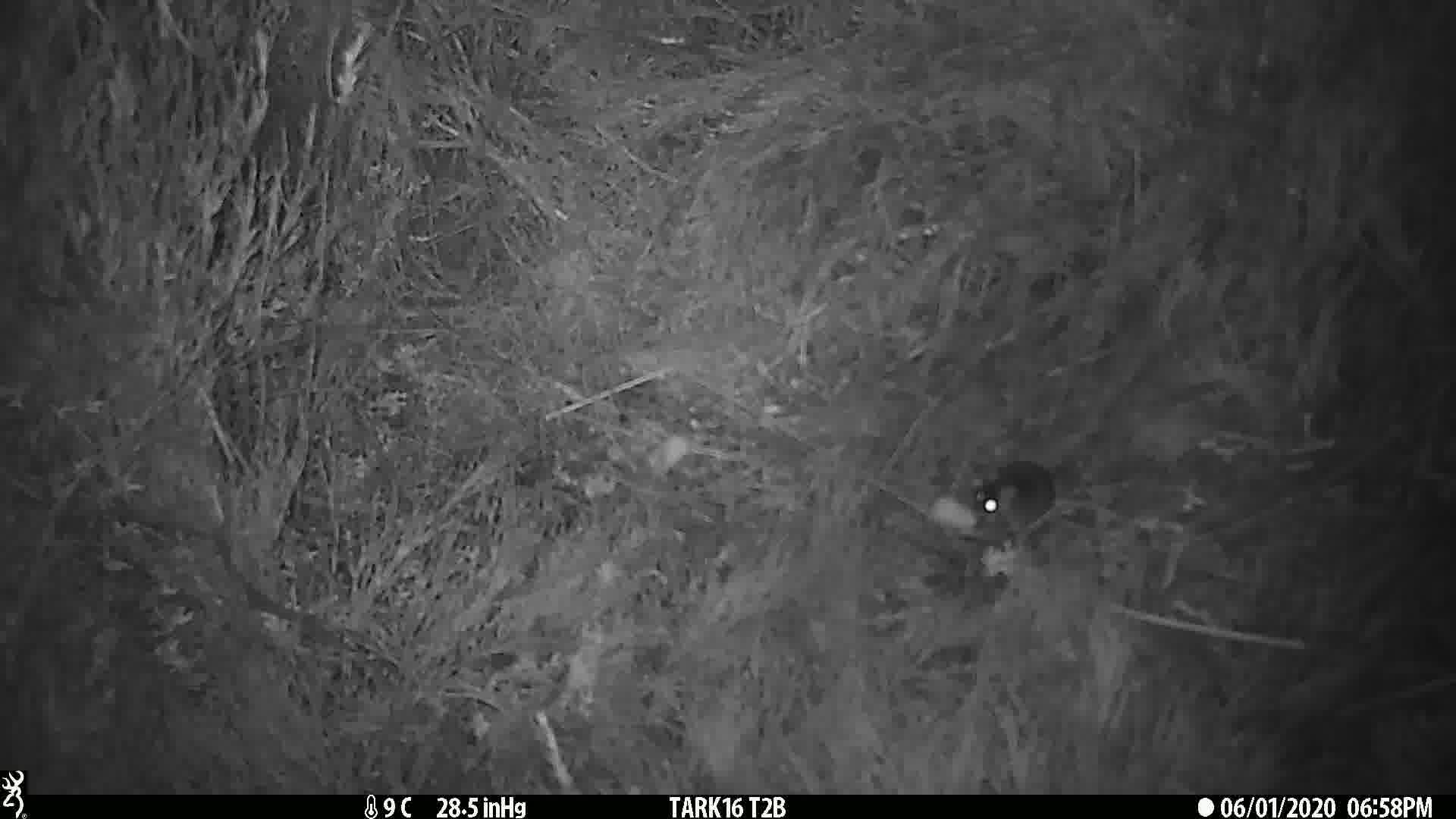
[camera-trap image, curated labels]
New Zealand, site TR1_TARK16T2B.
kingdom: Animalia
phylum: Chordata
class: Mammalia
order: Rodentia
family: Muridae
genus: Mus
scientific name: Mus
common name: mouse